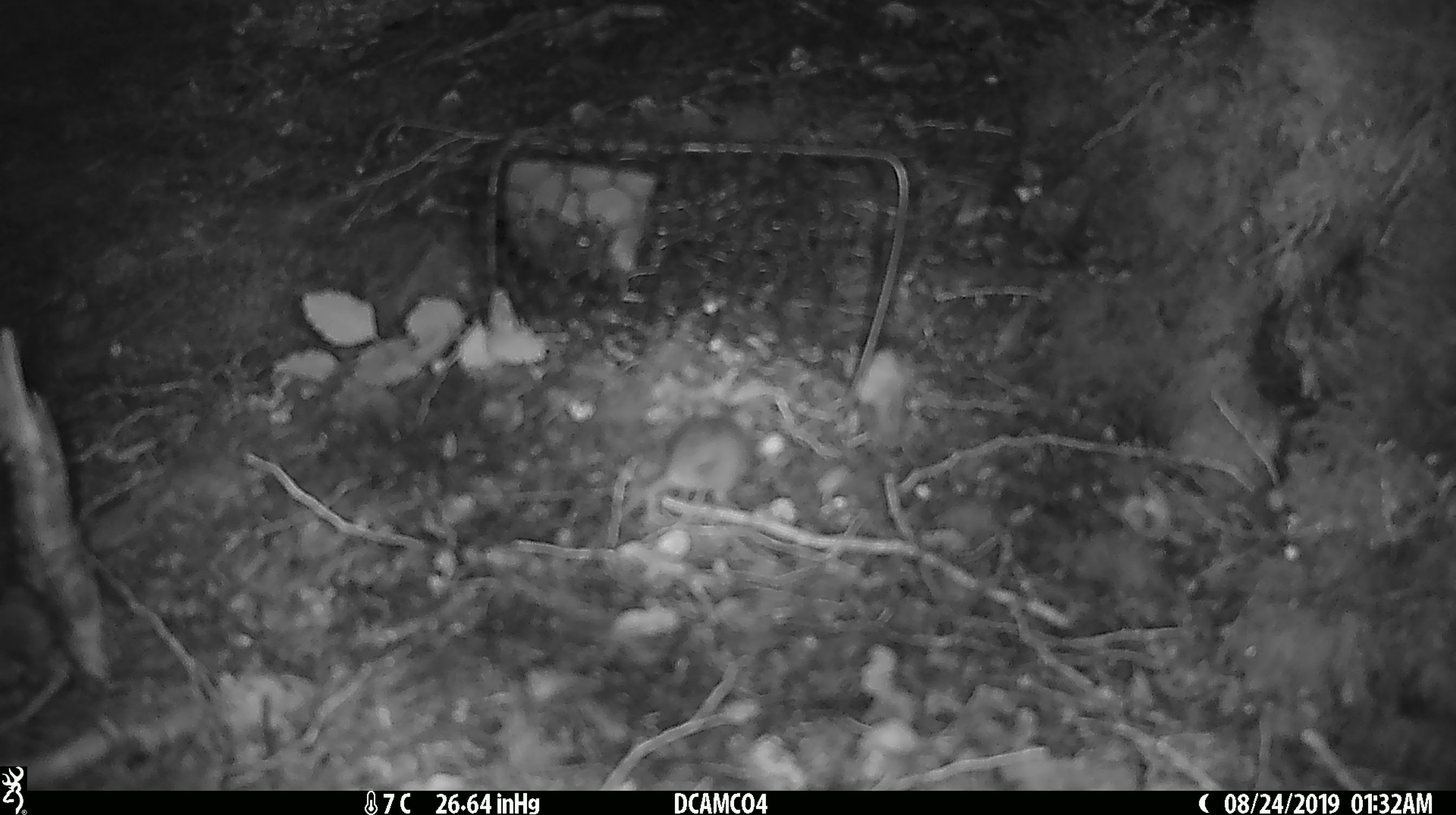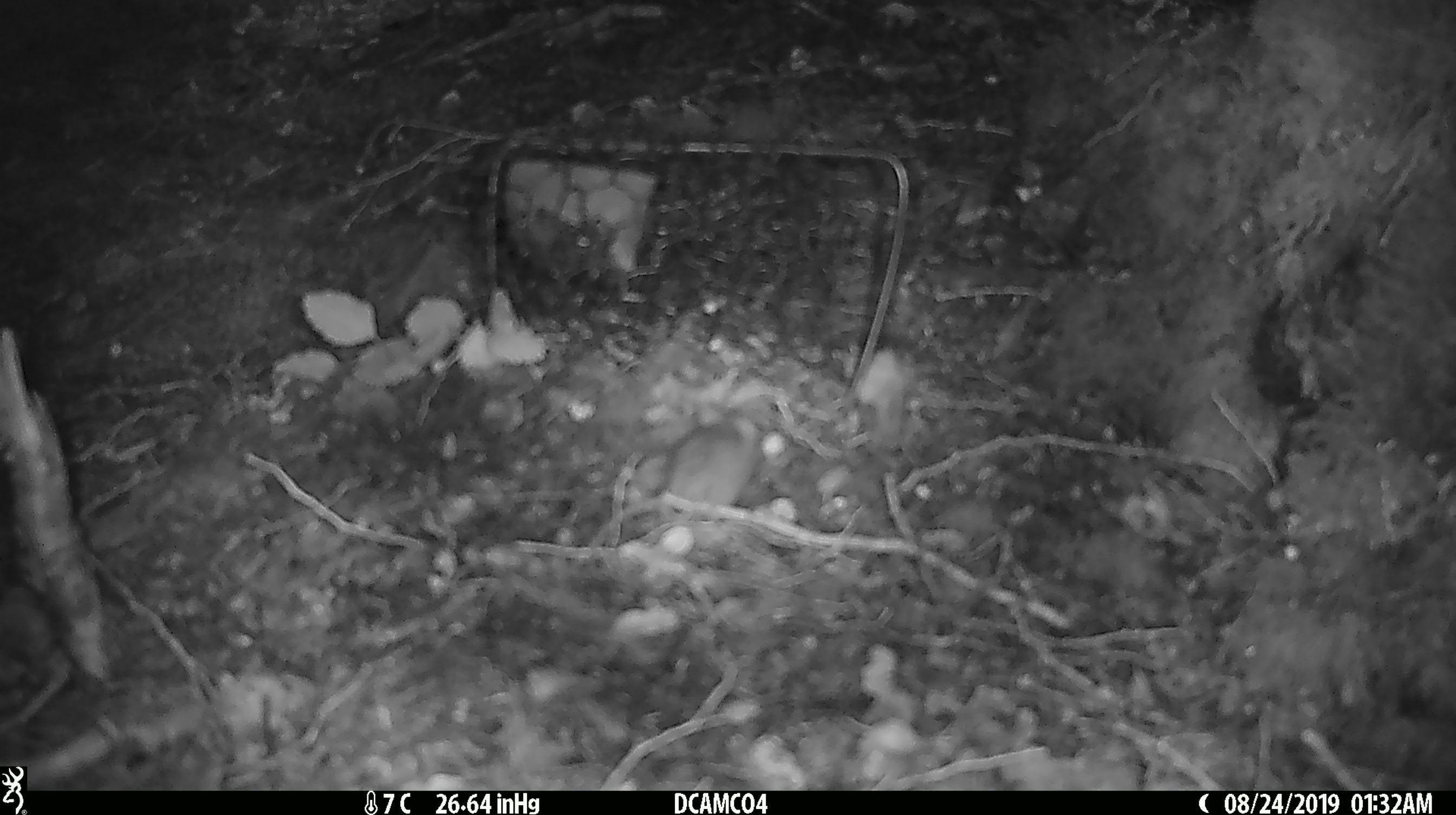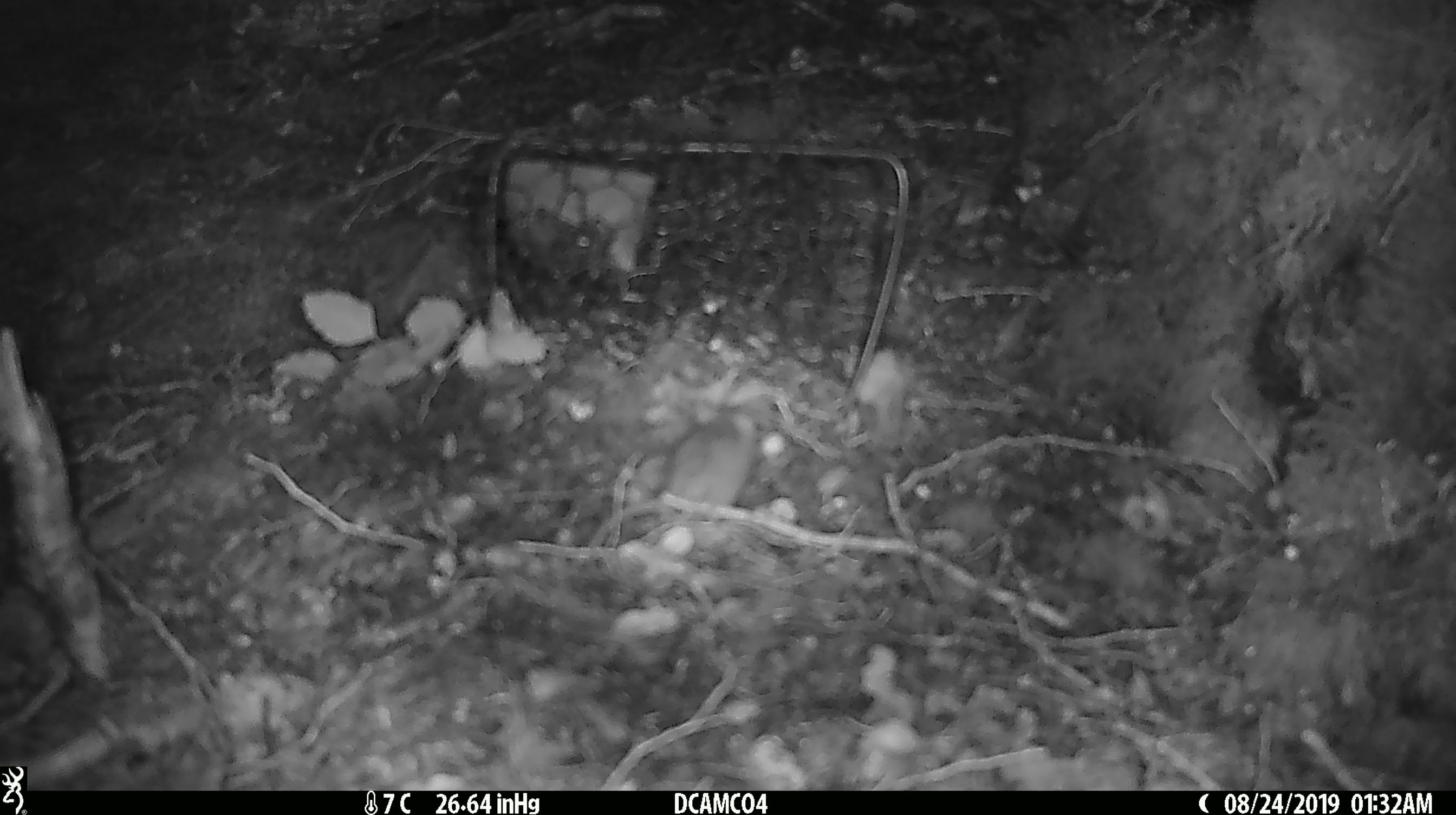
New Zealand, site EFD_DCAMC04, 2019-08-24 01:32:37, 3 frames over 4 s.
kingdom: Animalia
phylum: Chordata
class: Mammalia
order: Rodentia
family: Muridae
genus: Mus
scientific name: Mus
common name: mouse